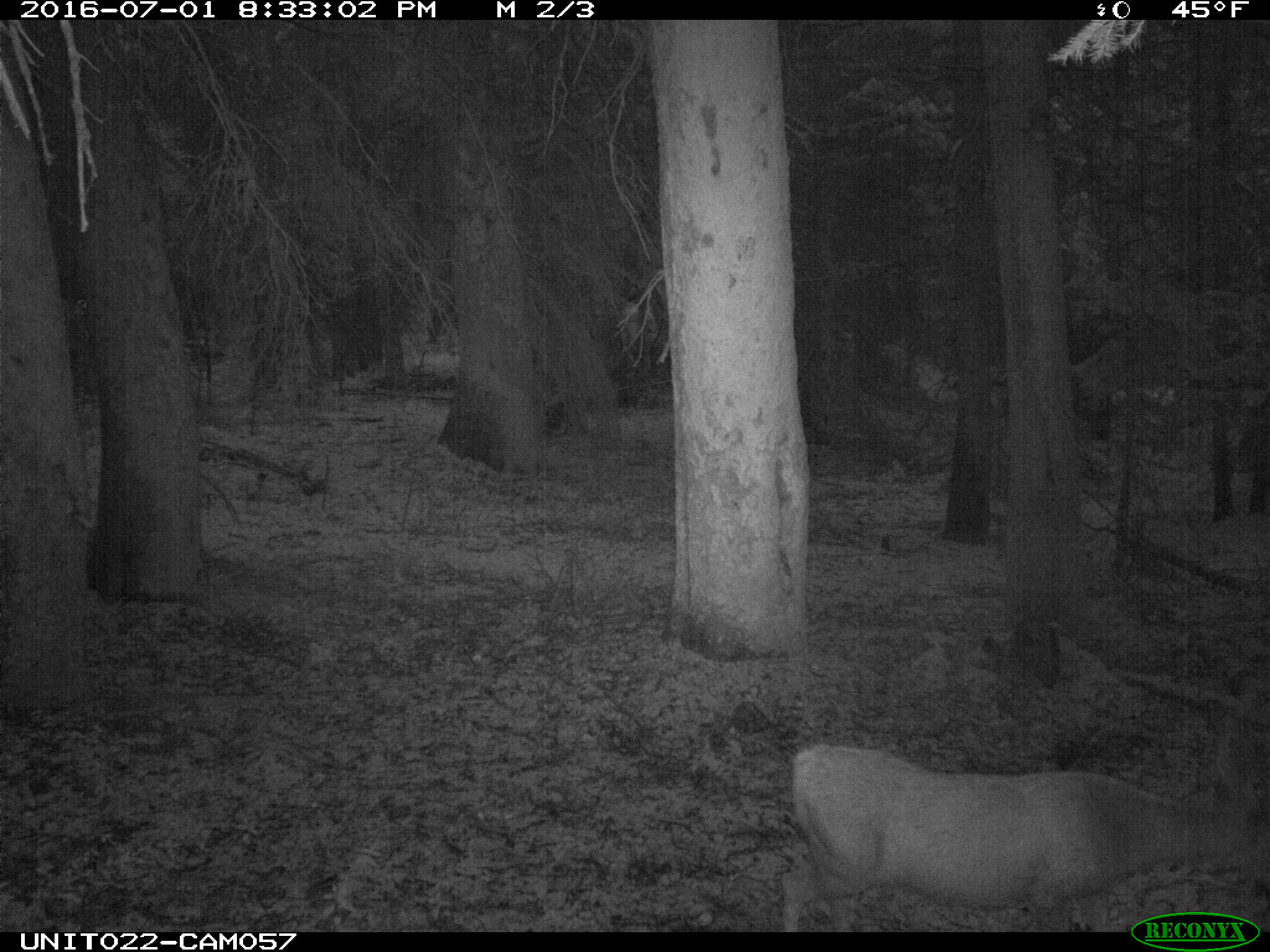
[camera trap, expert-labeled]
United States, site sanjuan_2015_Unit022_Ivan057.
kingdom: Animalia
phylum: Chordata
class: Mammalia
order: Artiodactyla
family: Cervidae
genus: Odocoileus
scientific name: Odocoileus hemionus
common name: mule deer